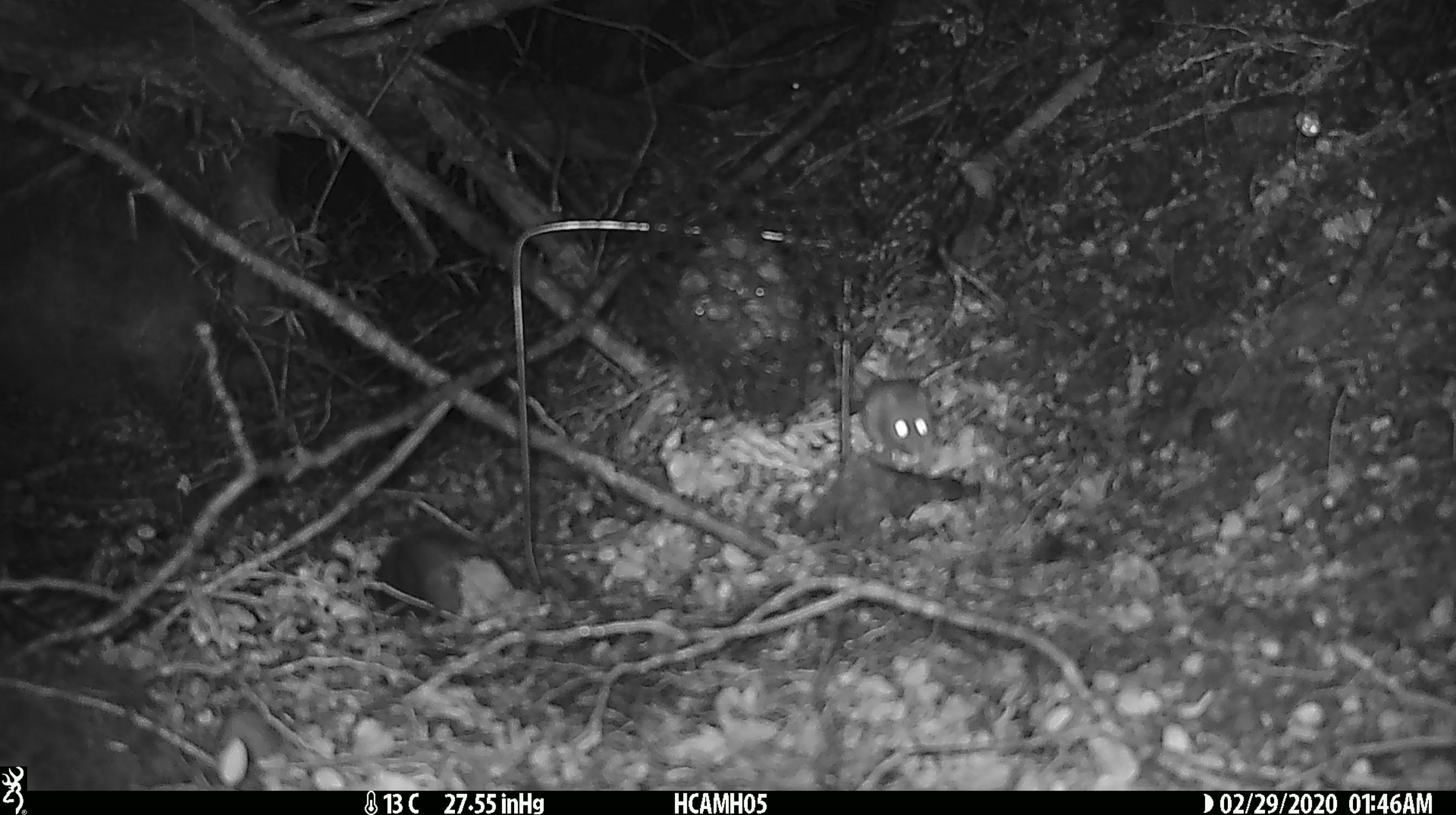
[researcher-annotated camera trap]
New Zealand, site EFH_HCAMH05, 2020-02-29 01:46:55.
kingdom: Animalia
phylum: Chordata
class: Mammalia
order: Rodentia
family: Muridae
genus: Mus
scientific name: Mus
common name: mouse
Mouse (Mus).